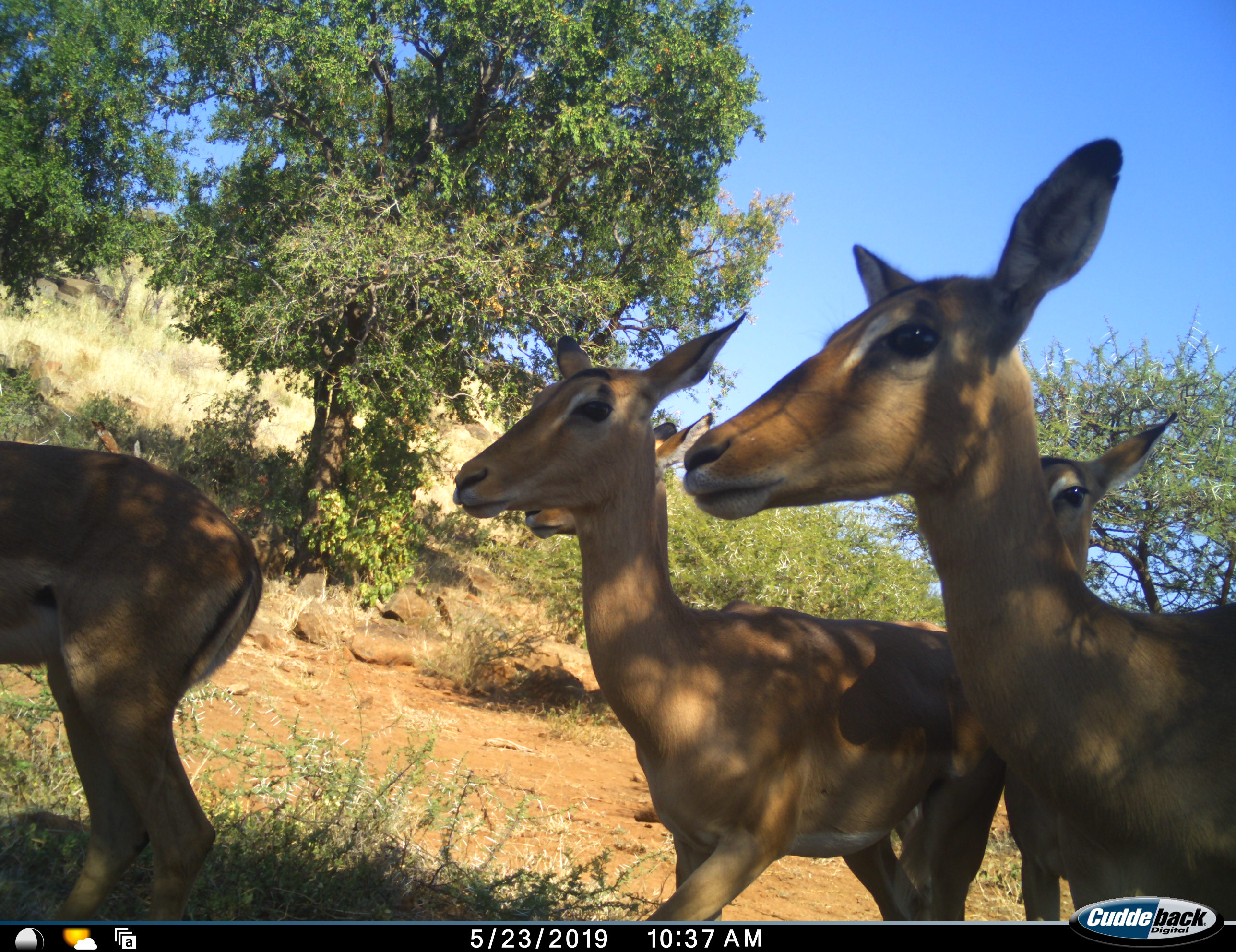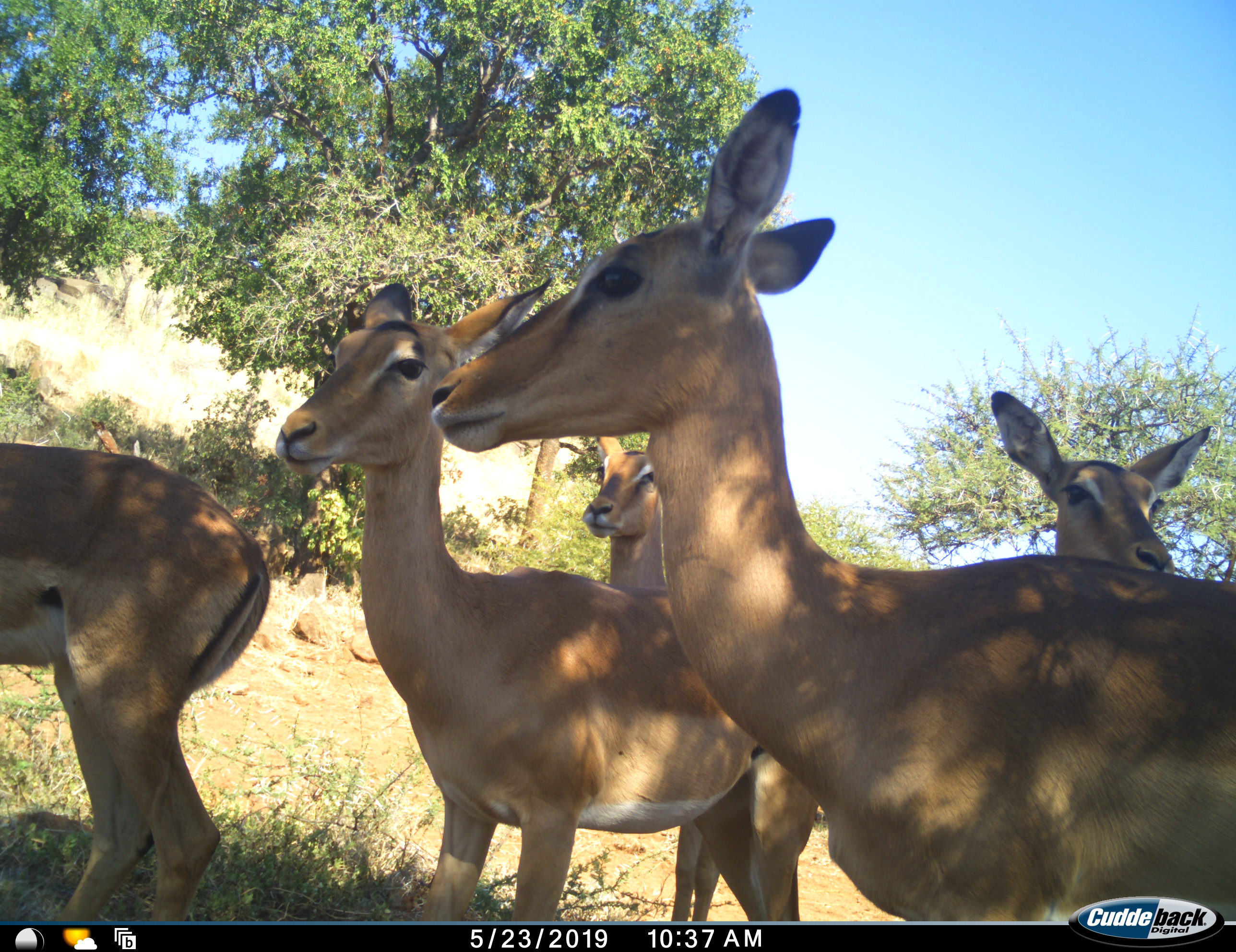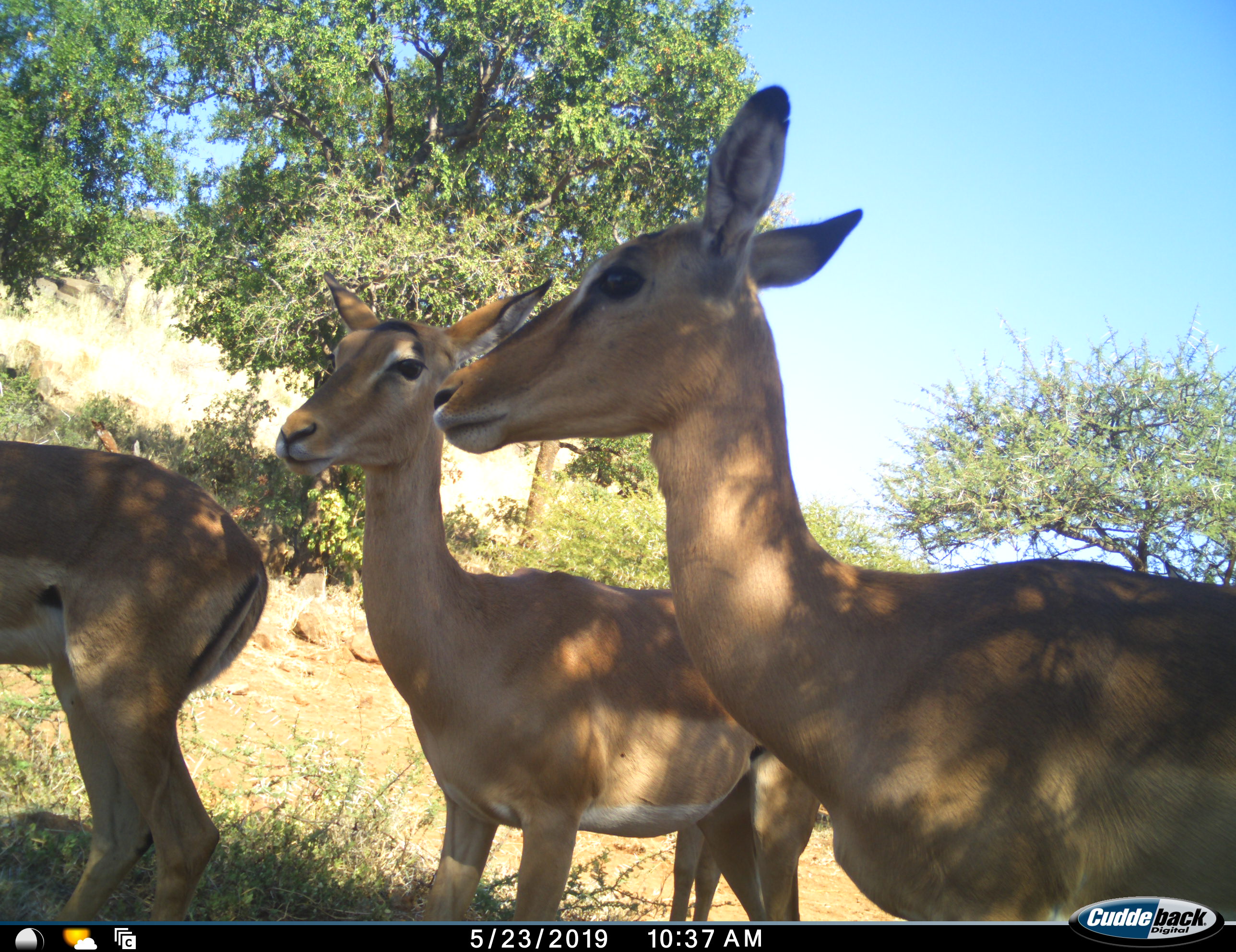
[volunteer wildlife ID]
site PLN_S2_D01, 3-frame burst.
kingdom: Animalia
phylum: Chordata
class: Mammalia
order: Artiodactyla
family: Bovidae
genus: Aepyceros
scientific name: Aepyceros melampus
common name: impala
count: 5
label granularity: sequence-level